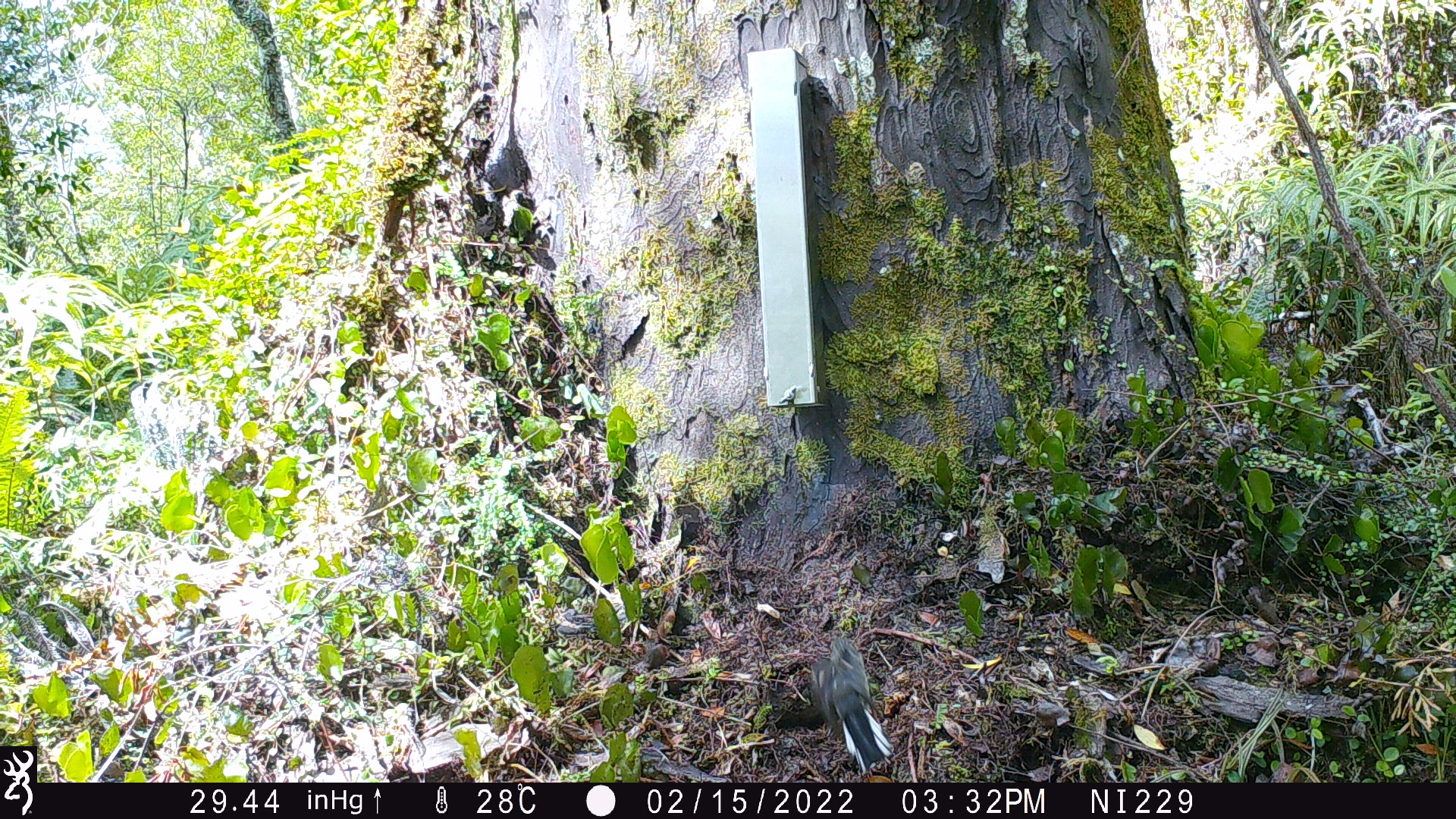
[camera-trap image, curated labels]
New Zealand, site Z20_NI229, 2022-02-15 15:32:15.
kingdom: Animalia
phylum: Chordata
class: Aves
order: Passeriformes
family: Rhipiduridae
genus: Rhipidura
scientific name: Rhipidura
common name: fantails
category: fantail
Fantail (fantails) (Rhipidura).